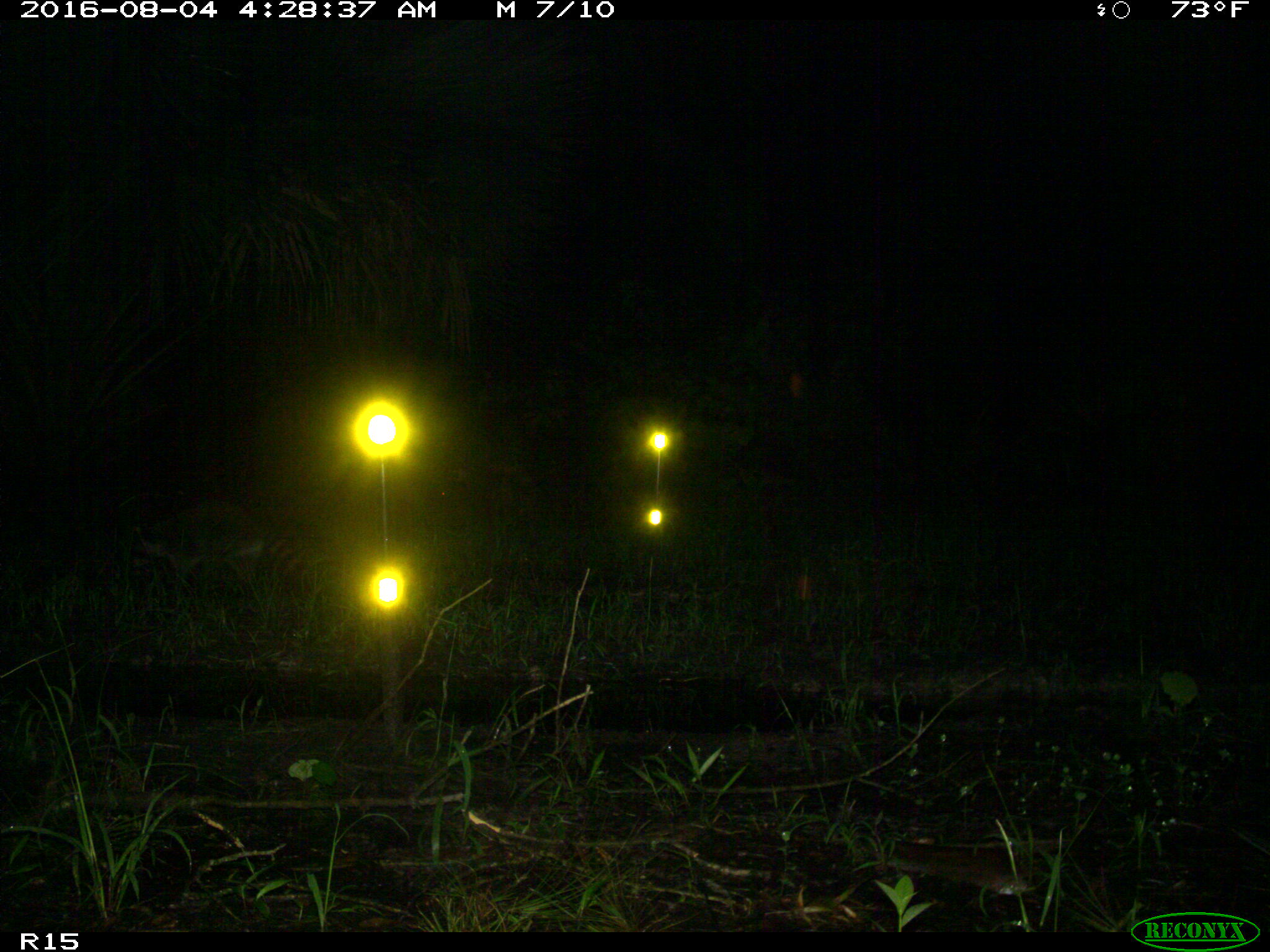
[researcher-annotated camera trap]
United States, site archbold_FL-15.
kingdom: Animalia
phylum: Chordata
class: Mammalia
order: Carnivora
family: Procyonidae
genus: Procyon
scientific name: Procyon lotor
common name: common raccoon